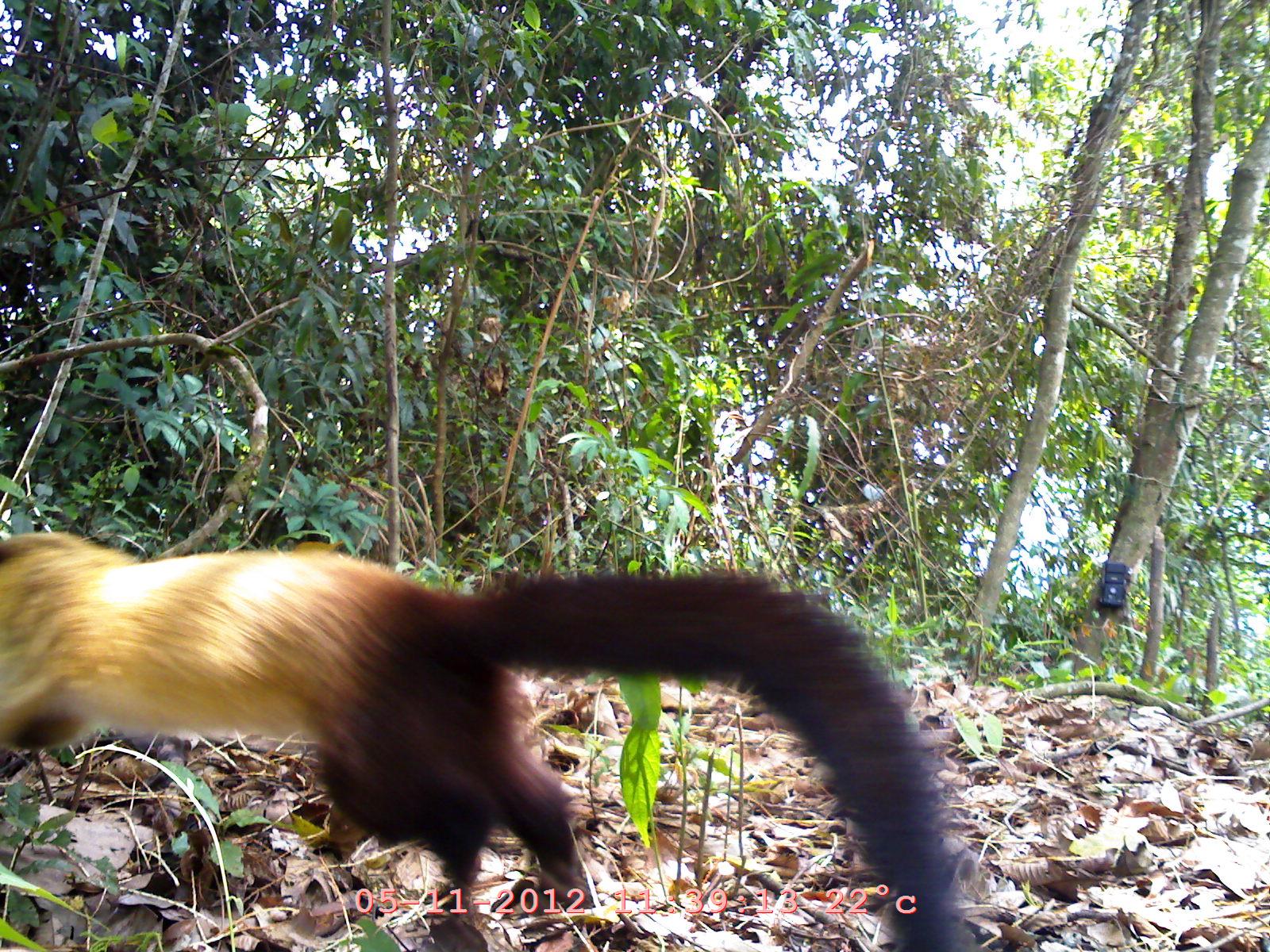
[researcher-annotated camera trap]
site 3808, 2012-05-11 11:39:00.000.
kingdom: Animalia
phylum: Chordata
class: Mammalia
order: Carnivora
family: Mustelidae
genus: Martes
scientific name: Martes flavigula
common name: yellow-throated marten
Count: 1.